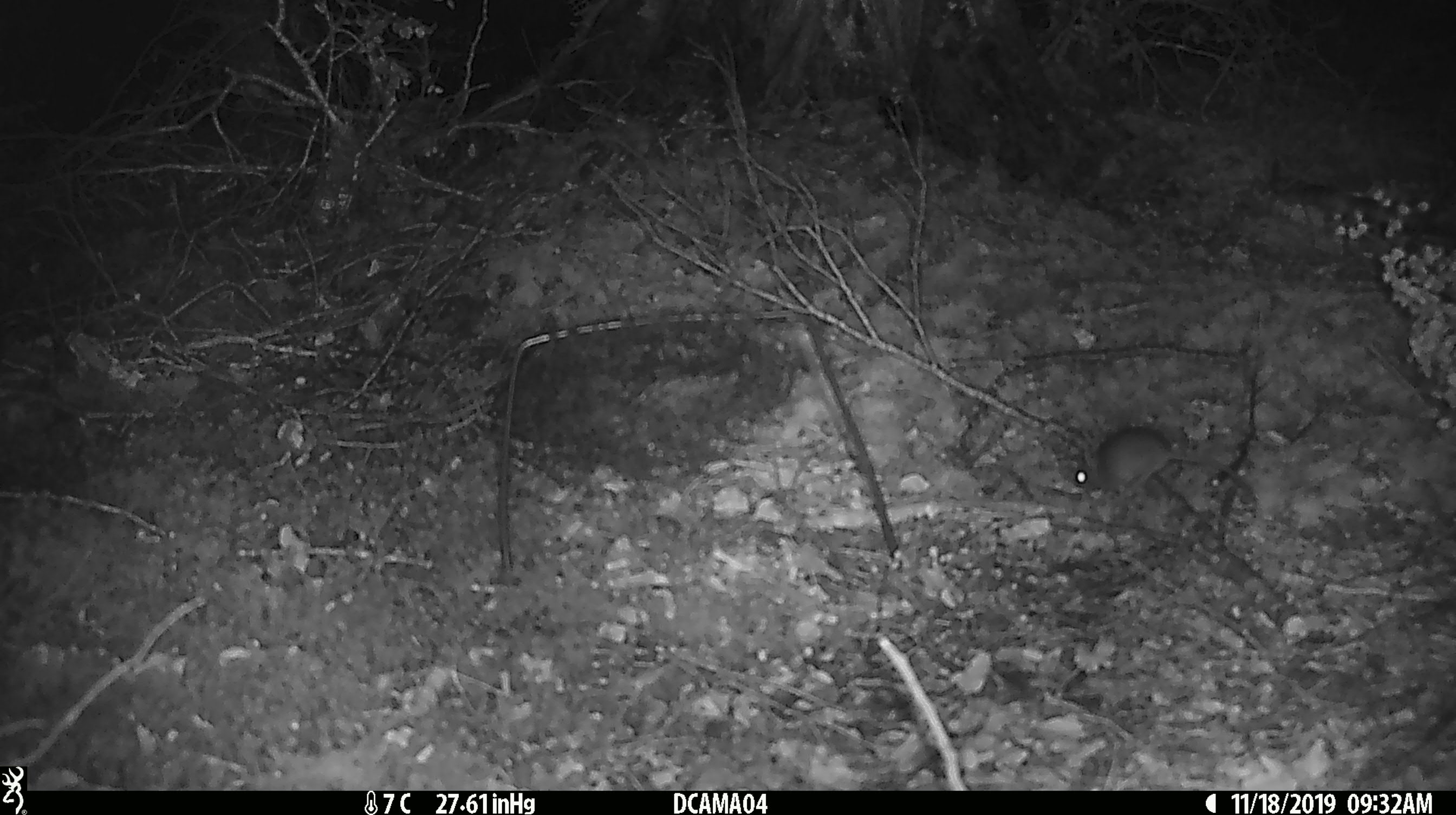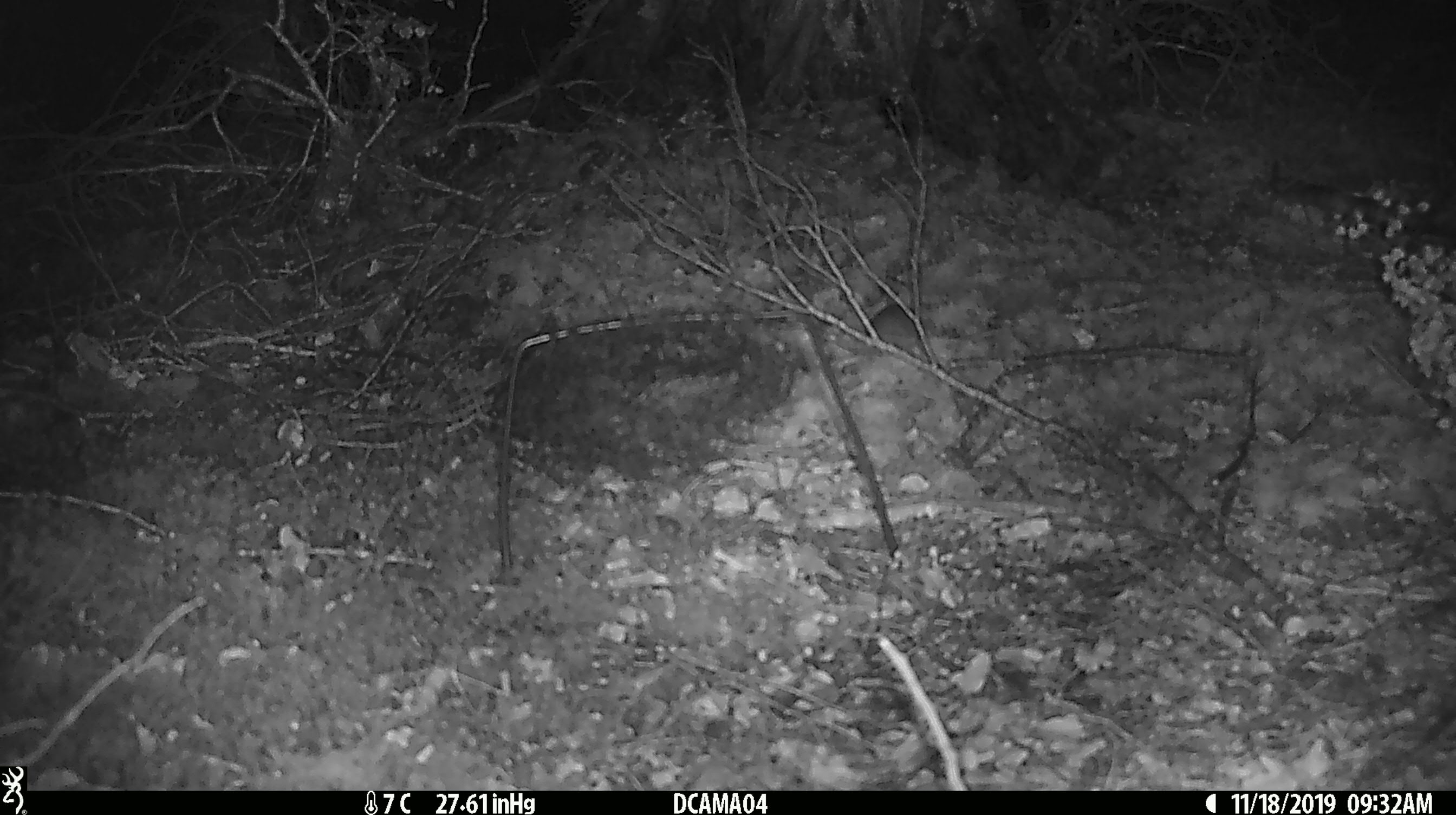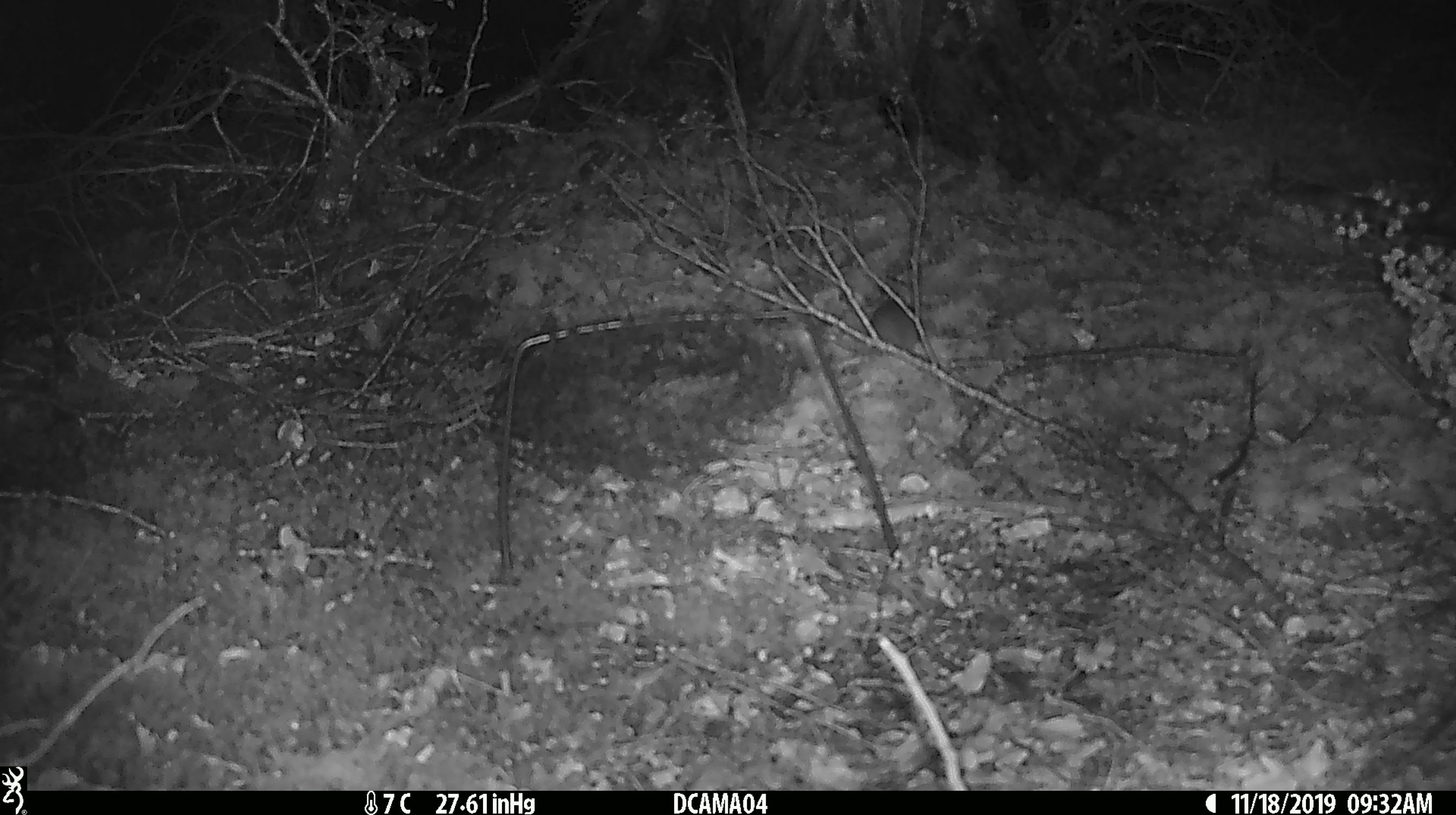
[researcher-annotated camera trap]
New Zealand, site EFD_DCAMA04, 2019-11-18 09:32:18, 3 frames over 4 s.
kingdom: Animalia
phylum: Chordata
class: Mammalia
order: Rodentia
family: Muridae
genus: Mus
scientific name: Mus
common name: mouse